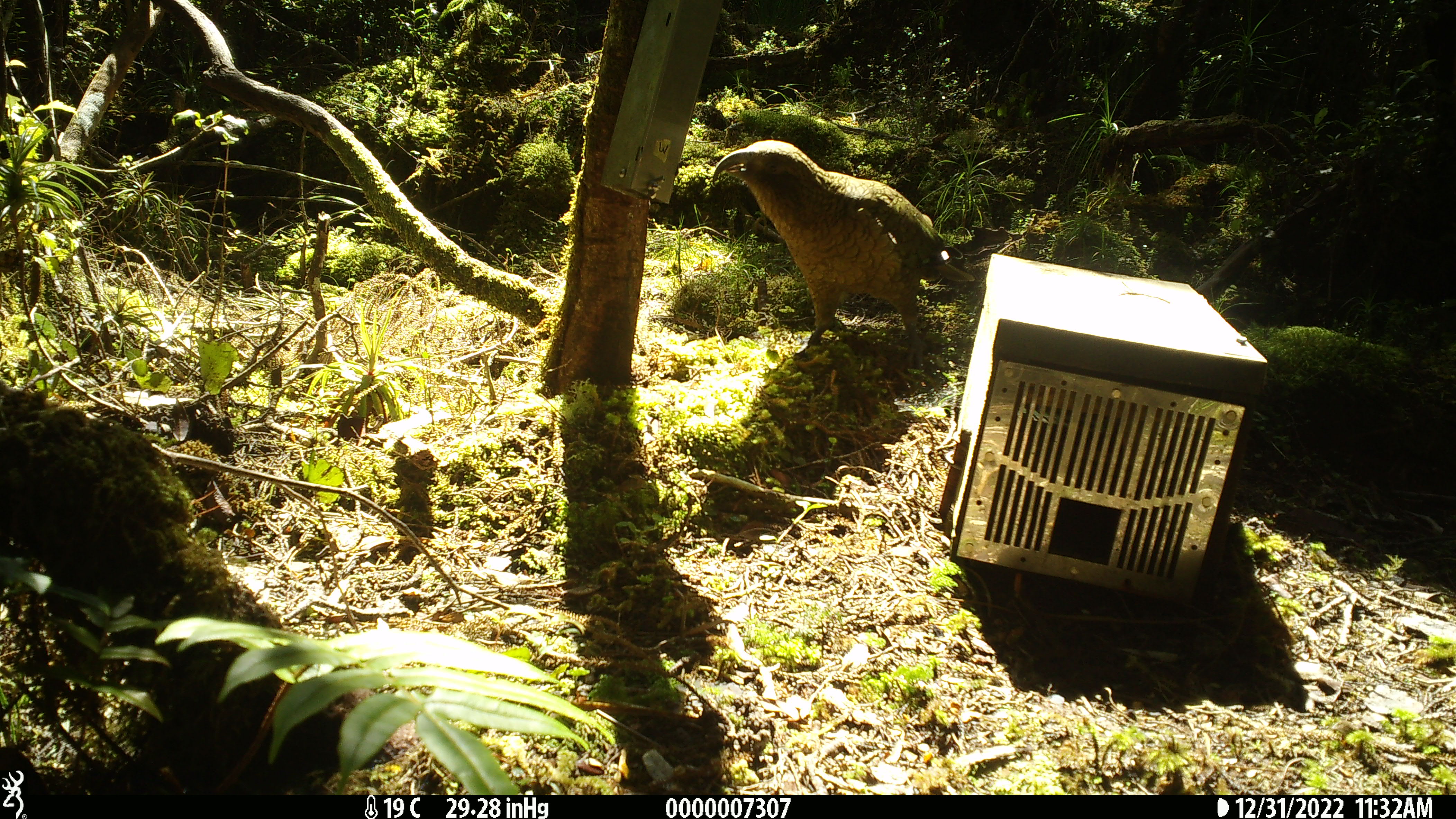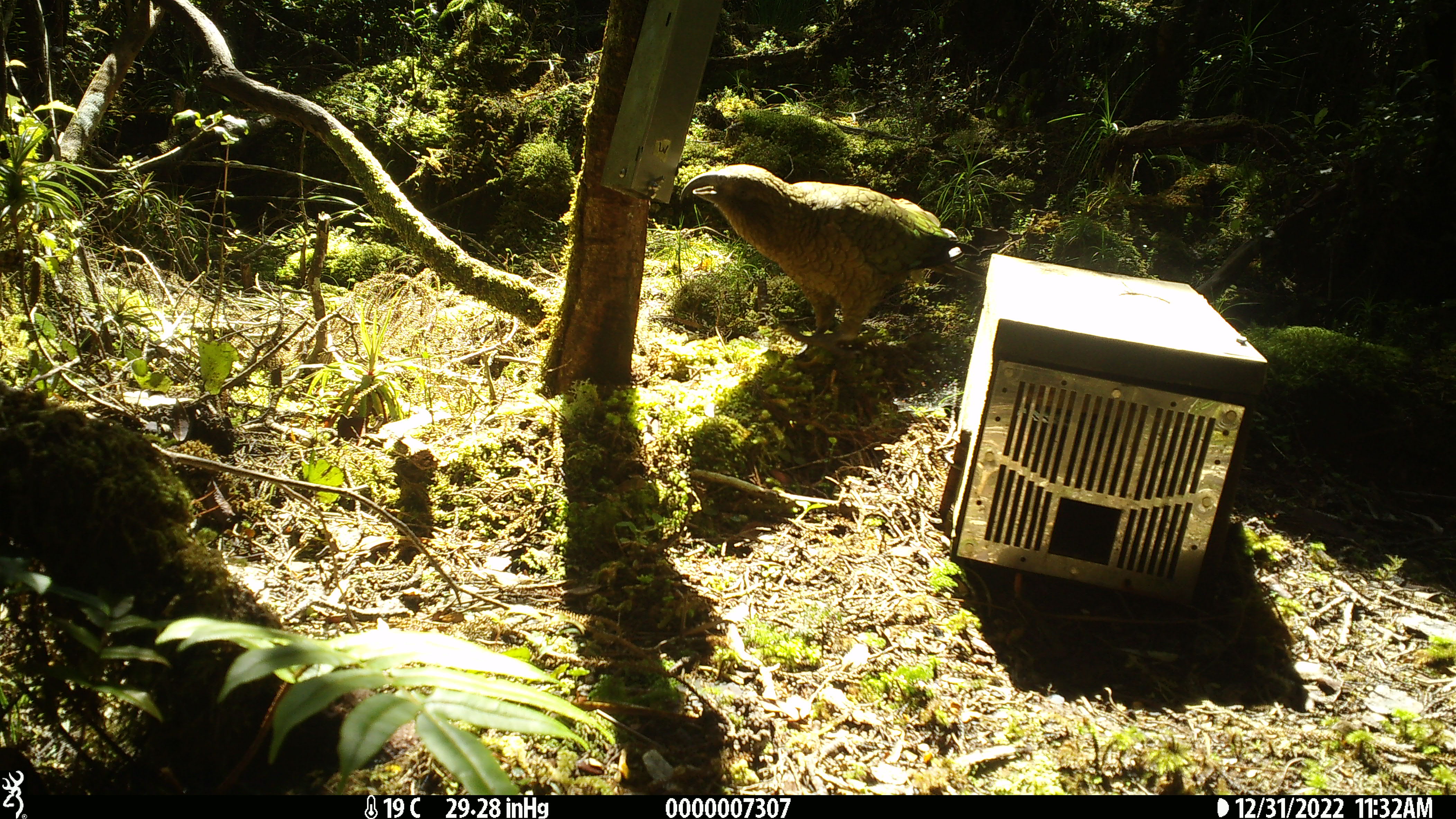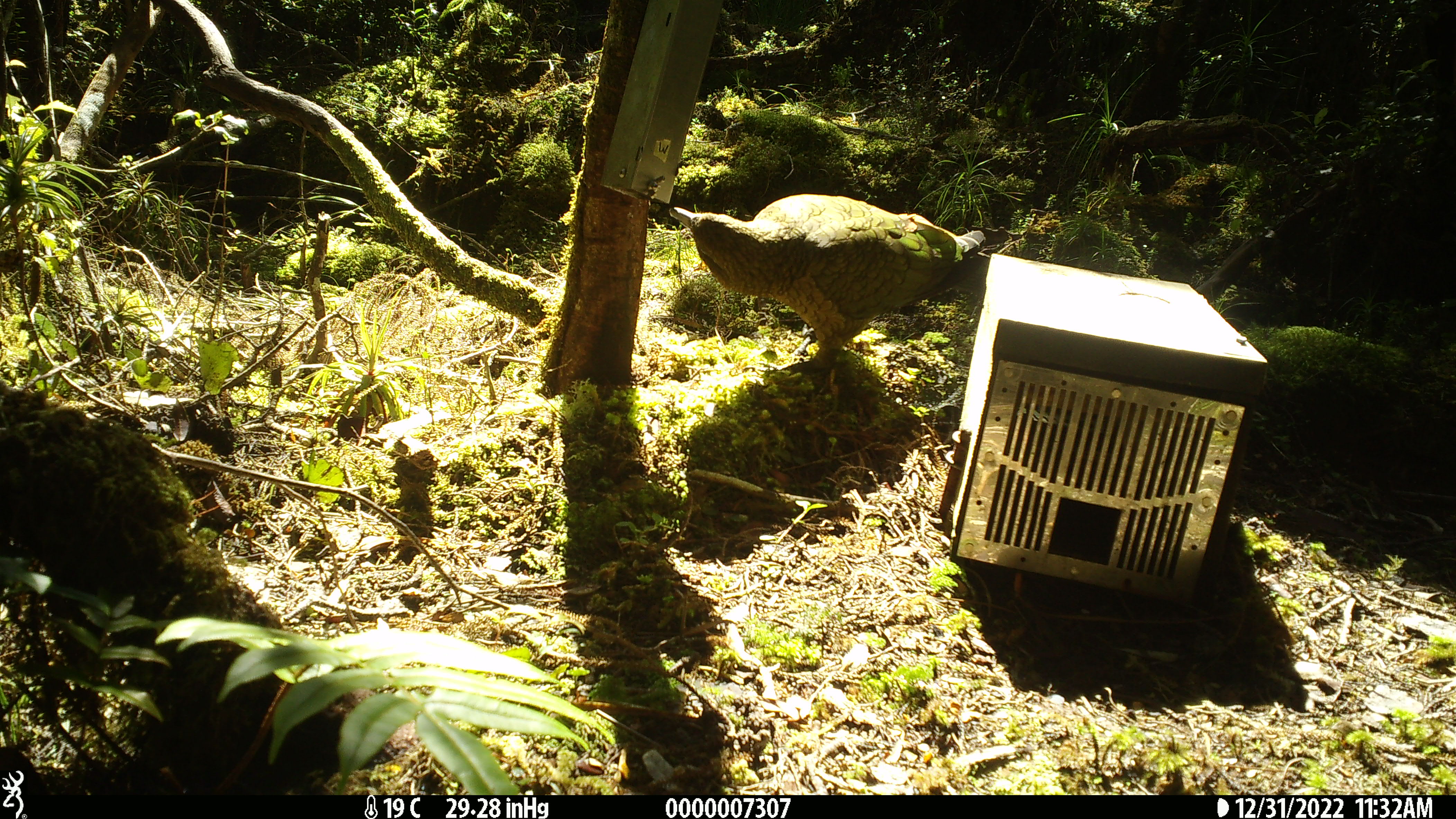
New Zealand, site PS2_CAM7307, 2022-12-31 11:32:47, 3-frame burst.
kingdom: Animalia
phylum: Chordata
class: Aves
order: Psittaciformes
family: Strigopidae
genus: Nestor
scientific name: Nestor notabilis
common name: kea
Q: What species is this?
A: Kea (Nestor notabilis).